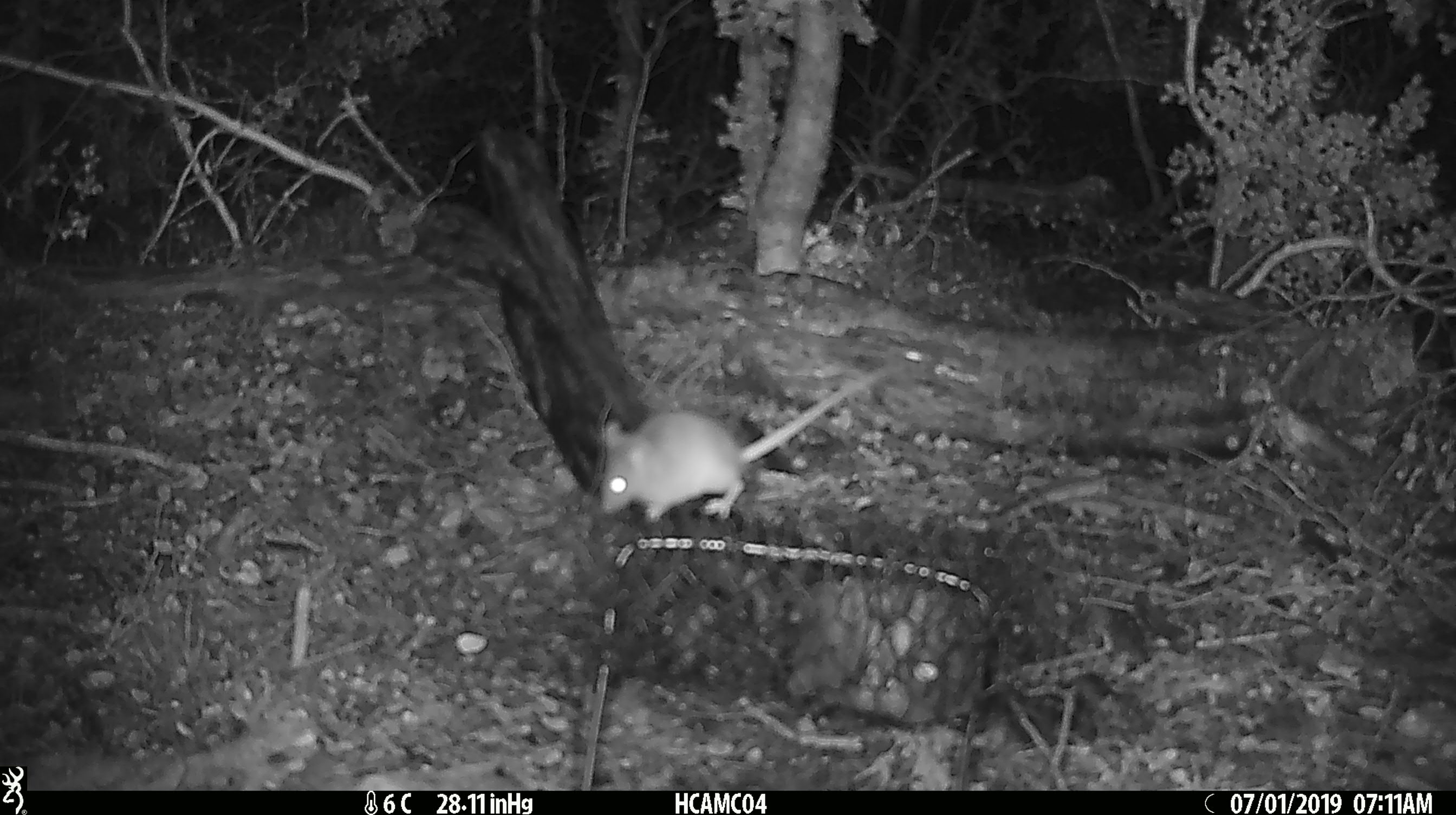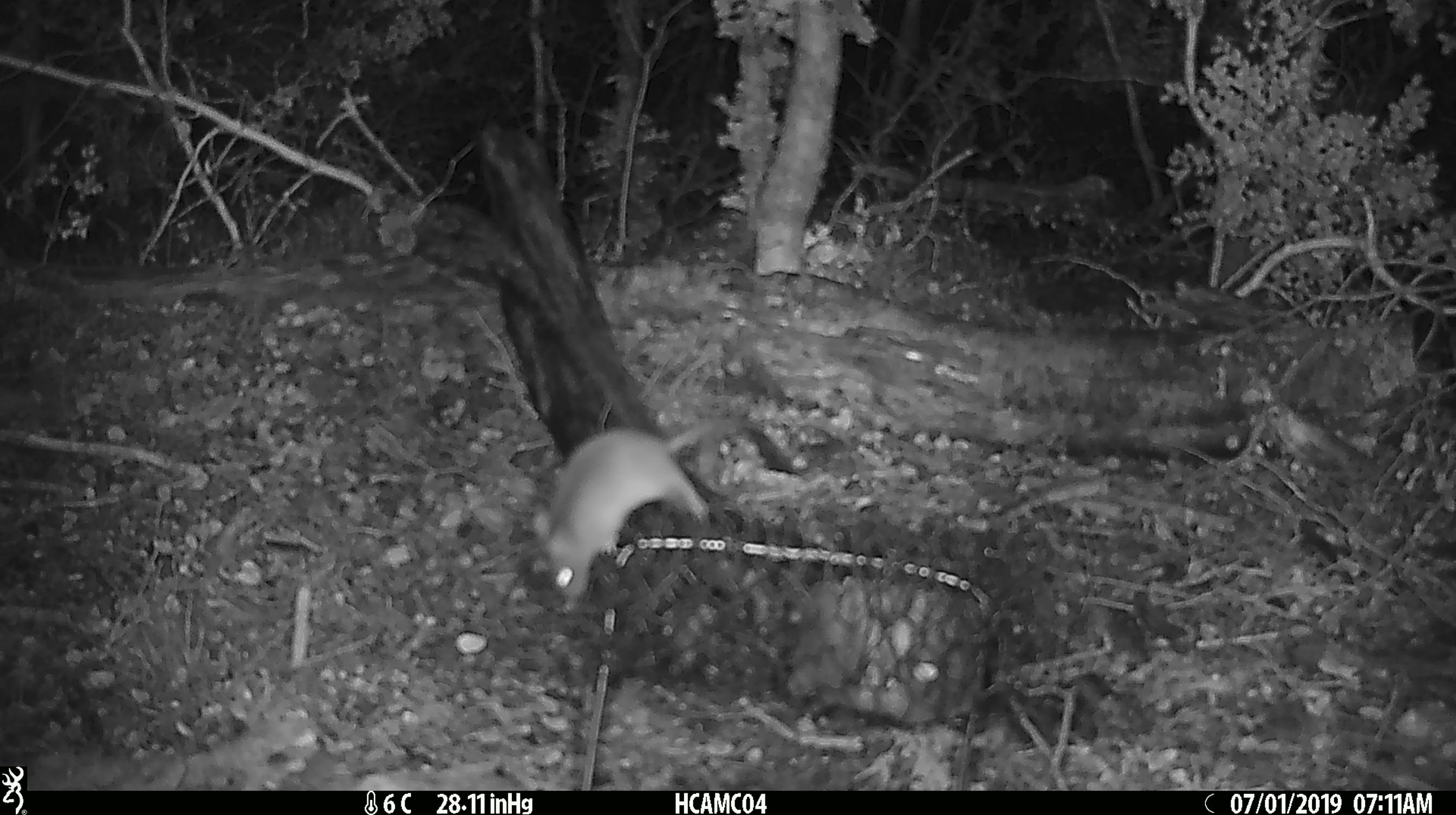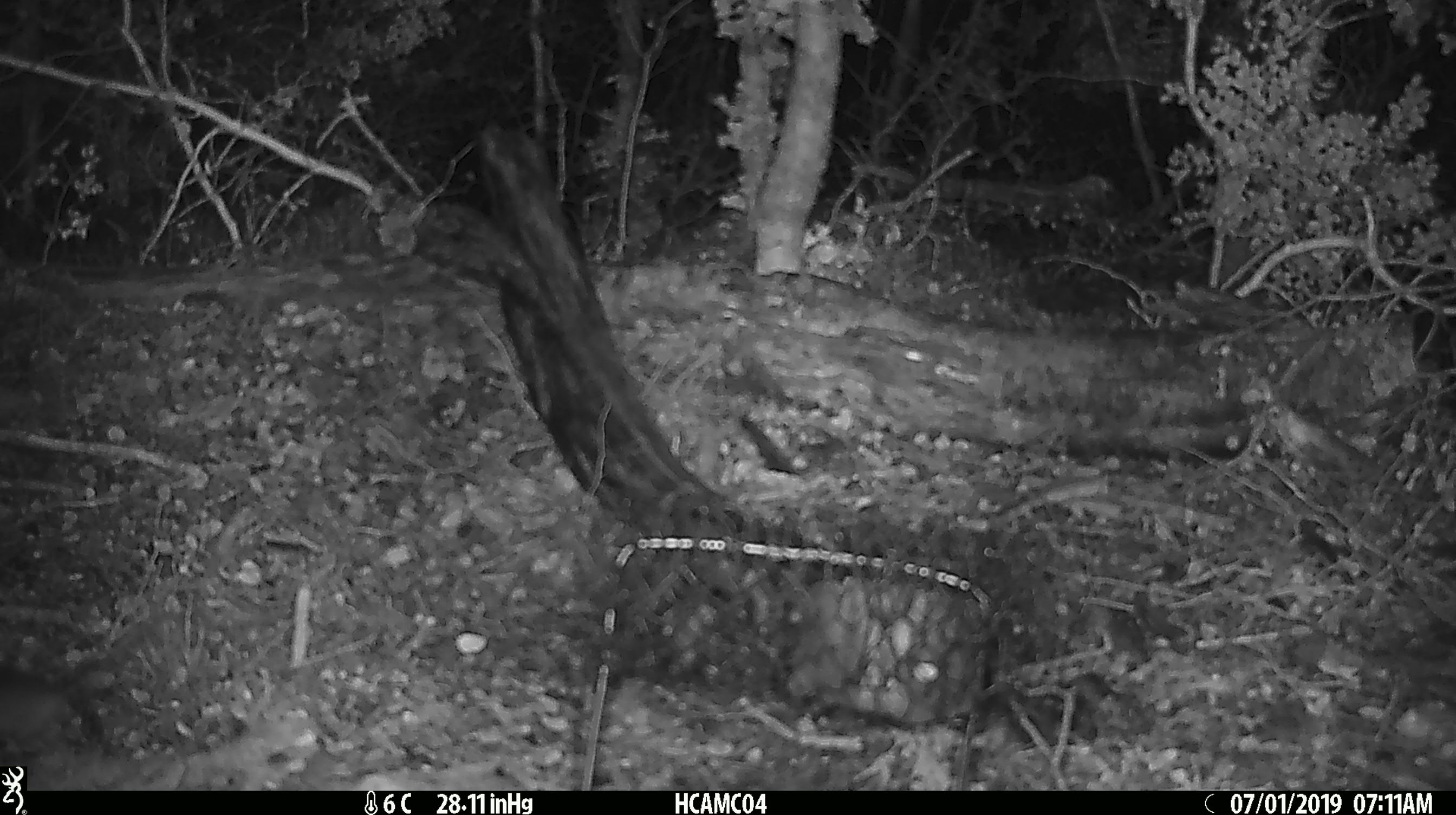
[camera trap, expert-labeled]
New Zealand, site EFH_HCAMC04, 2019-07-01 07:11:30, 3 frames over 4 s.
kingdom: Animalia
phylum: Chordata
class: Mammalia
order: Rodentia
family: Muridae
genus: Mus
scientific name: Mus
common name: mouse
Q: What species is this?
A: Mouse (Mus).